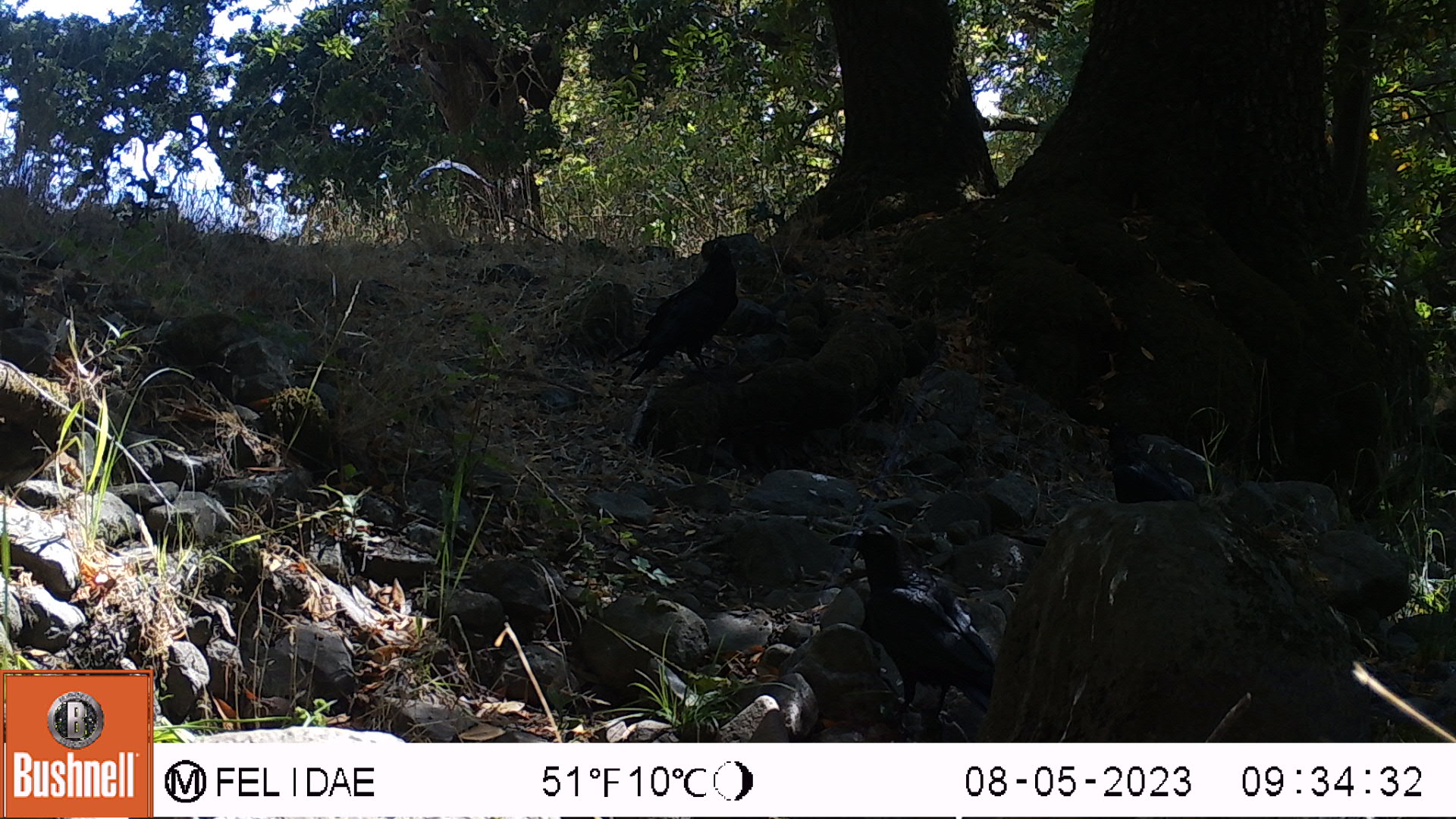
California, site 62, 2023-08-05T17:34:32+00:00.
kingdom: Animalia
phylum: Chordata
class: Aves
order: Passeriformes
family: Corvidae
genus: Corvus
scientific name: Corvus brachyrhynchos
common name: american crow